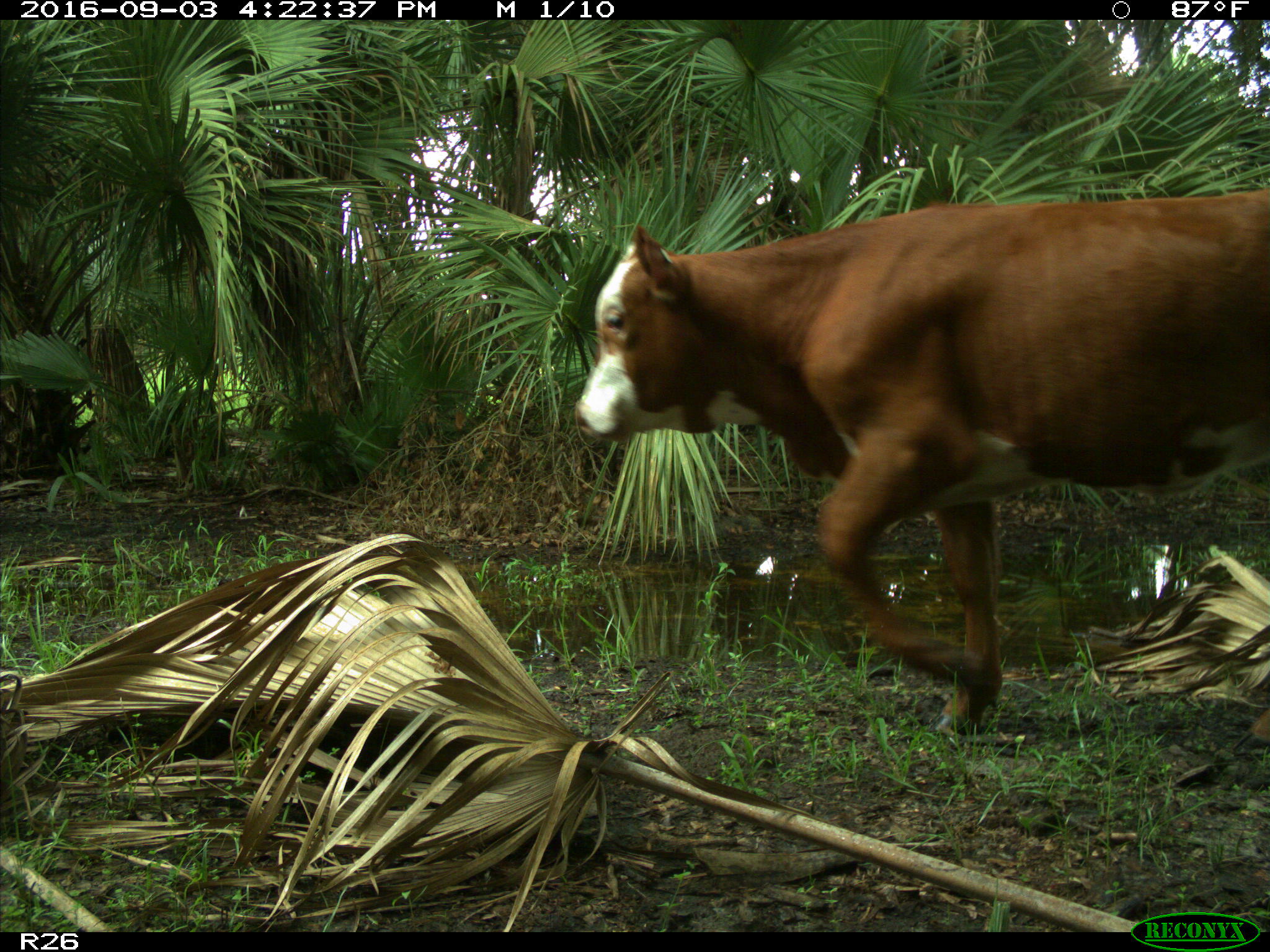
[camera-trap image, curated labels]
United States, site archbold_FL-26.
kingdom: Animalia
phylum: Chordata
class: Mammalia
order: Artiodactyla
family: Bovidae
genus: Bos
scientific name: Bos taurus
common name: domestic cow